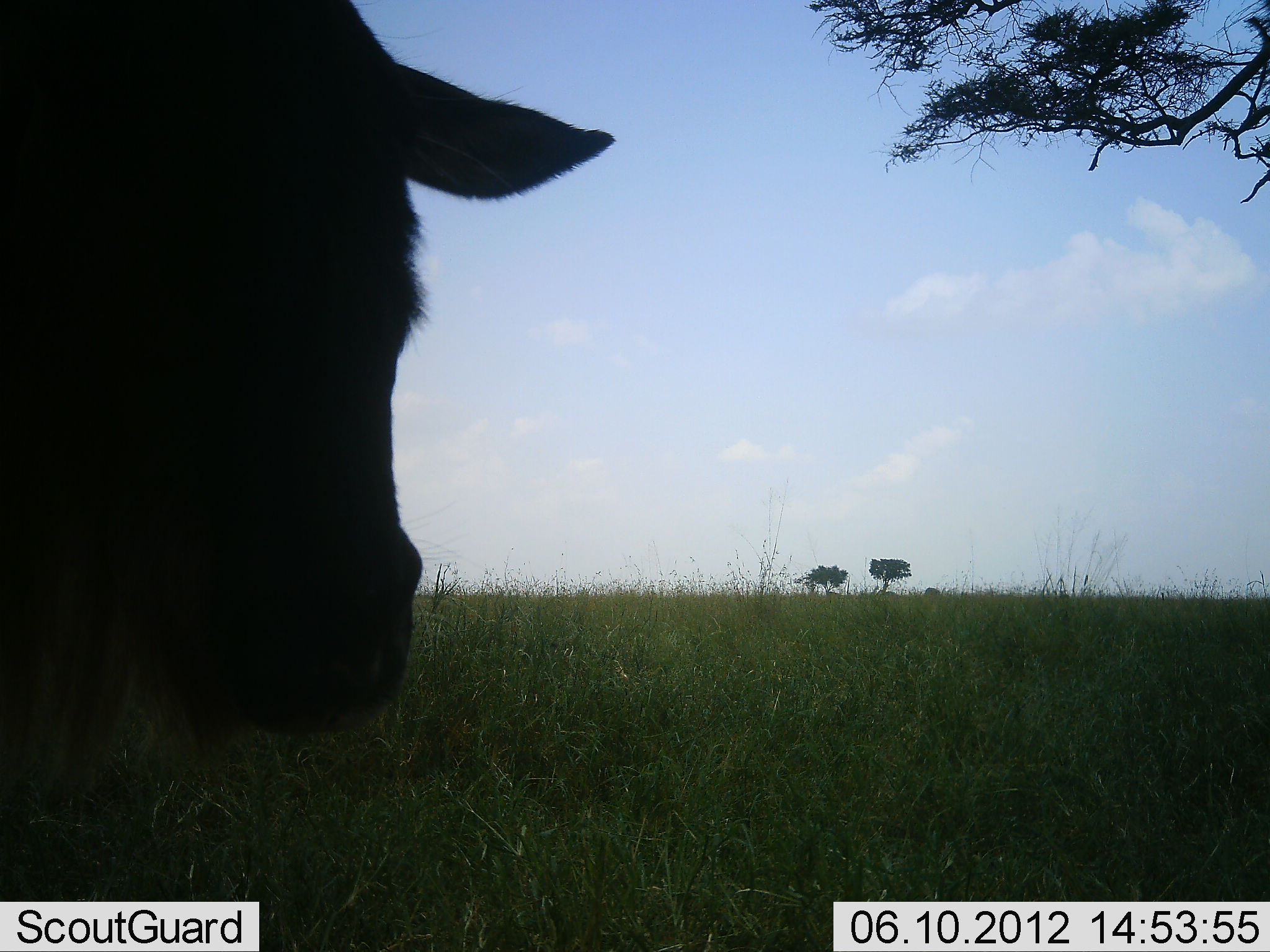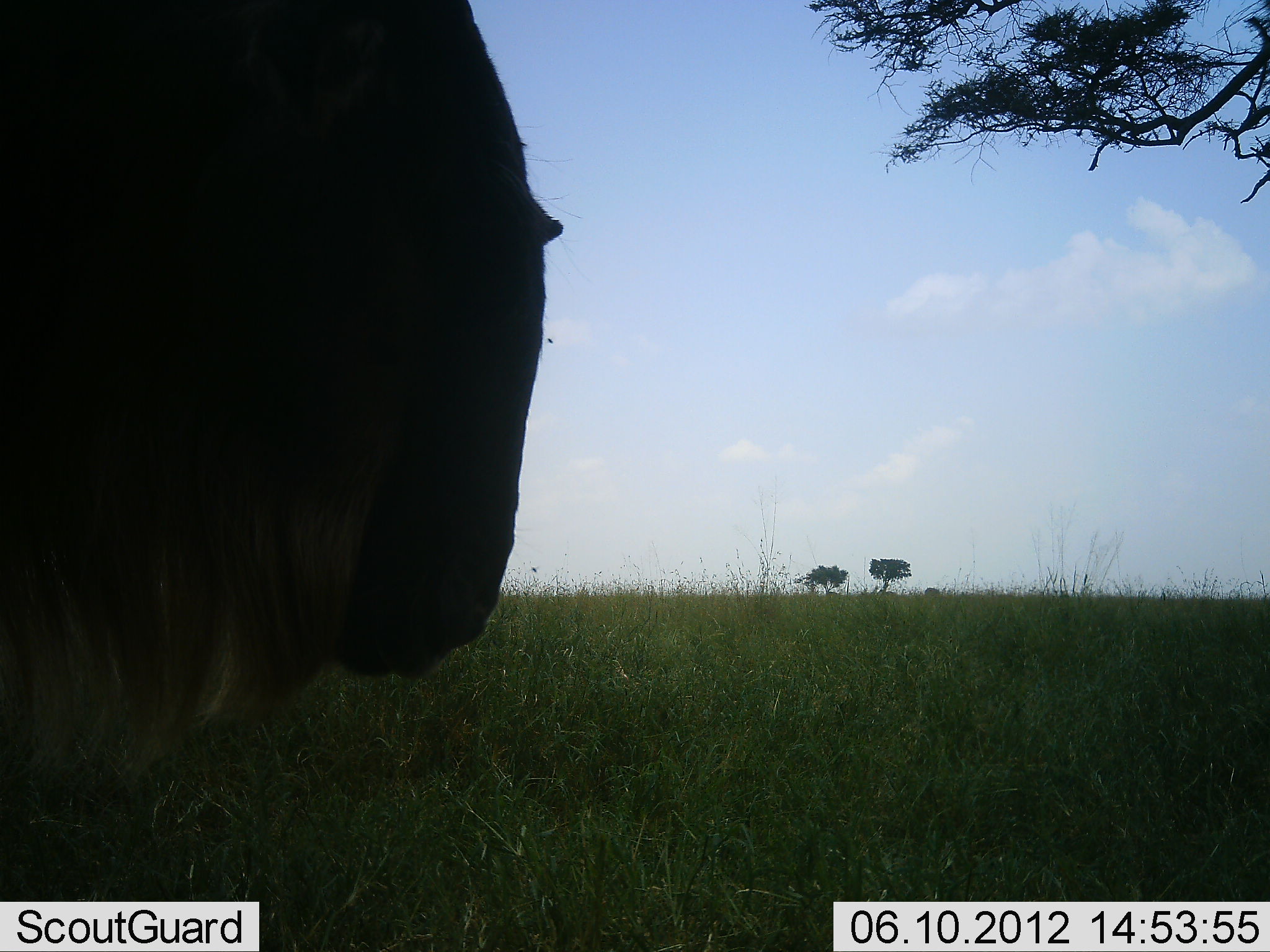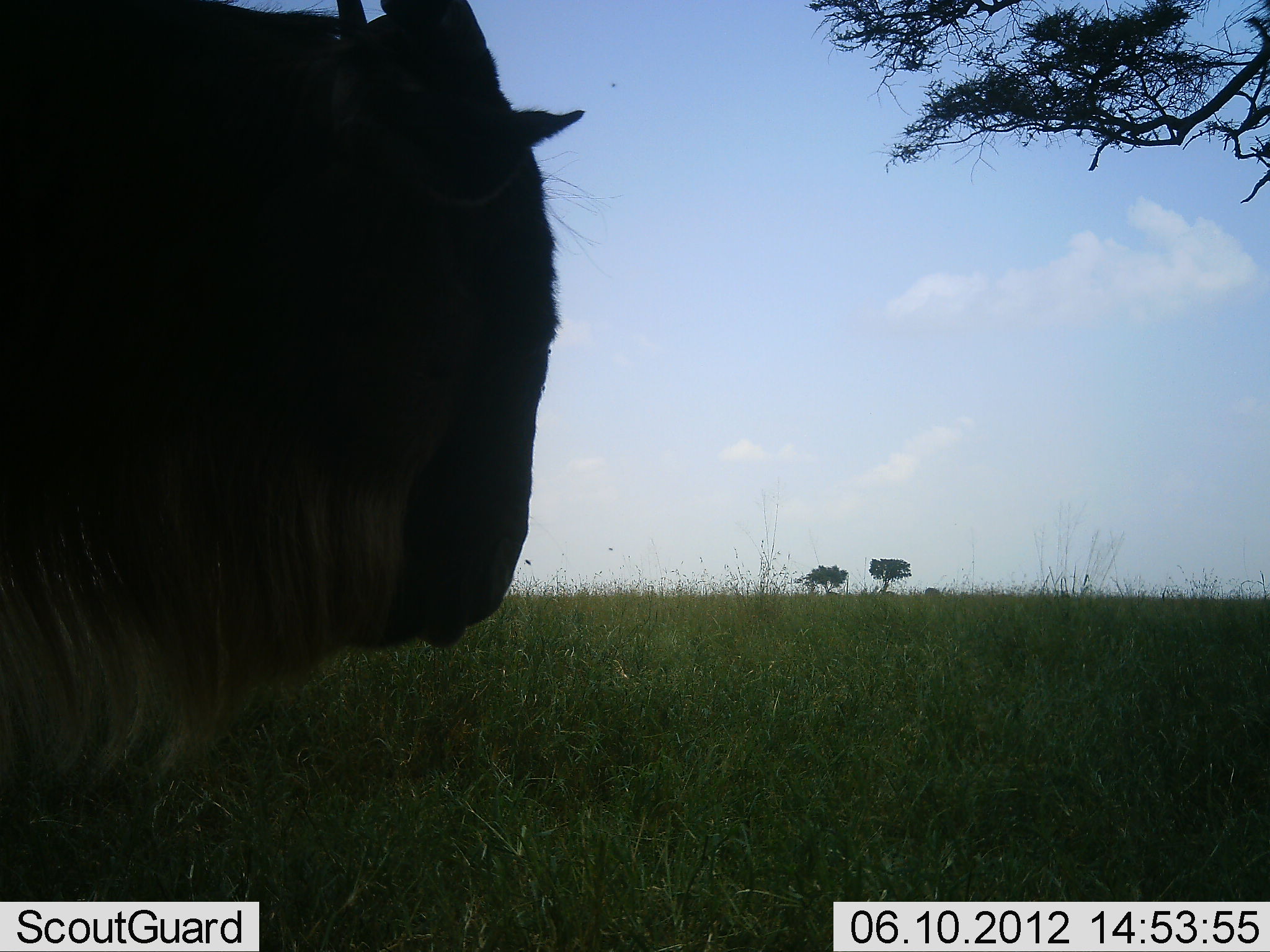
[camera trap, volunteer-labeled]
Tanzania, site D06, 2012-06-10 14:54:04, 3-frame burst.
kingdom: Animalia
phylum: Chordata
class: Mammalia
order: Artiodactyla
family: Bovidae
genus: Connochaetes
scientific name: Connochaetes taurinus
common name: blue wildebeest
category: wildebeest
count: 1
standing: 80%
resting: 10%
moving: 10%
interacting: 0%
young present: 0%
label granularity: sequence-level